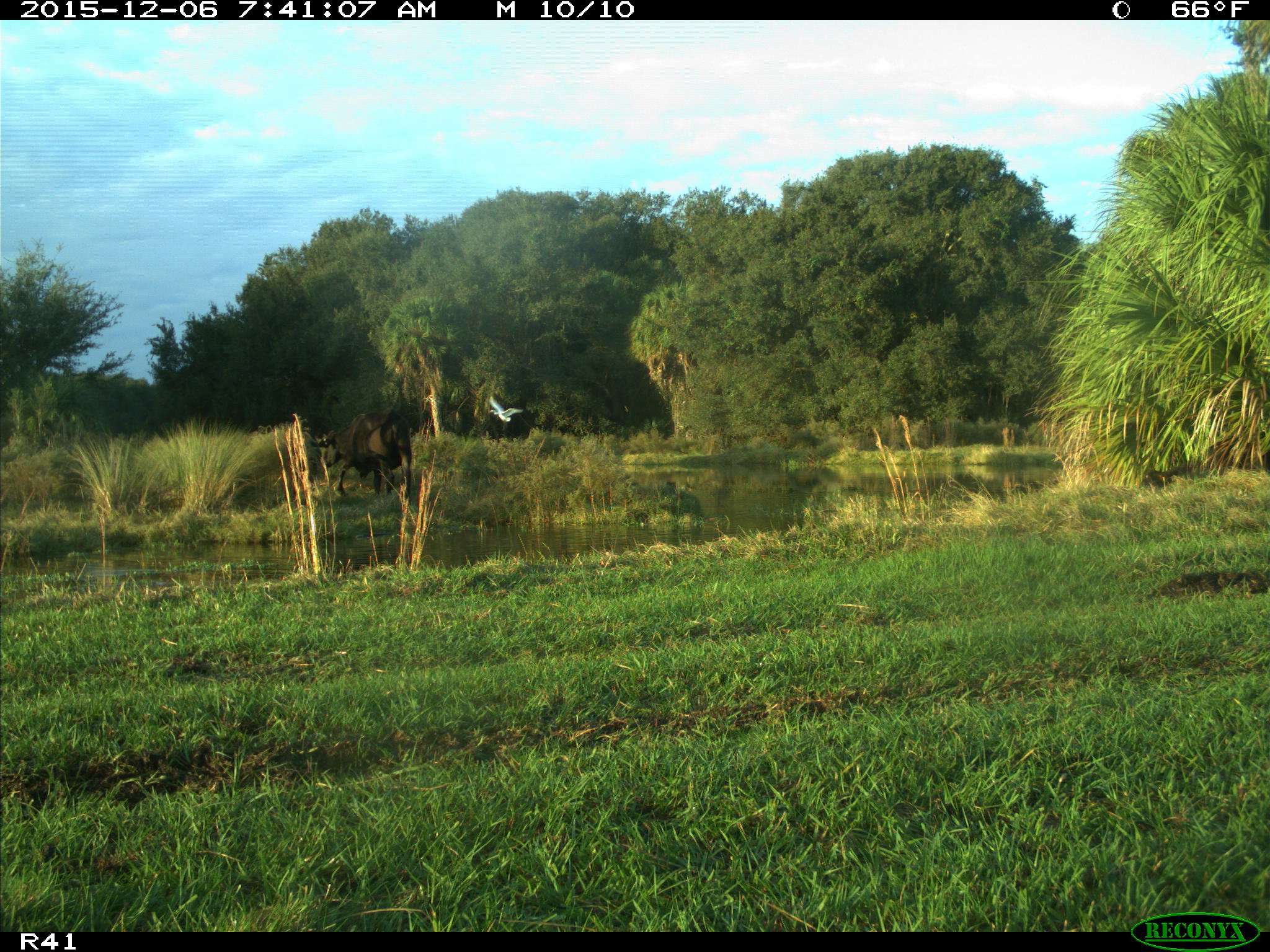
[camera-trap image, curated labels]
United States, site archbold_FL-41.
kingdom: Animalia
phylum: Chordata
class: Mammalia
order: Artiodactyla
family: Bovidae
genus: Bos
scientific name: Bos taurus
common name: domestic cow